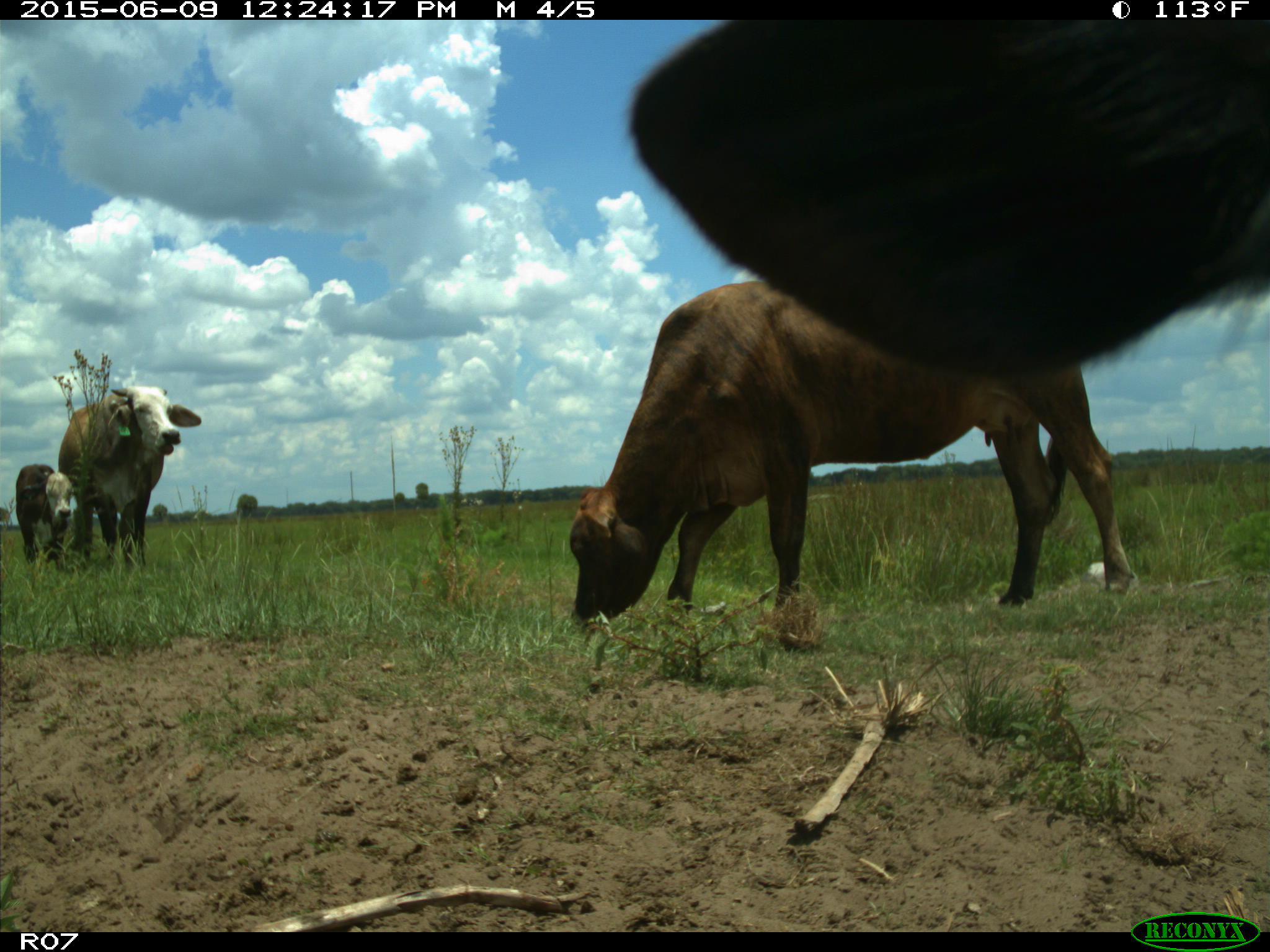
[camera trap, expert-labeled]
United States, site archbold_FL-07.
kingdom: Animalia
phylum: Chordata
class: Mammalia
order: Artiodactyla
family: Bovidae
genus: Bos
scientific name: Bos taurus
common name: domestic cow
Bos taurus (domestic cow).